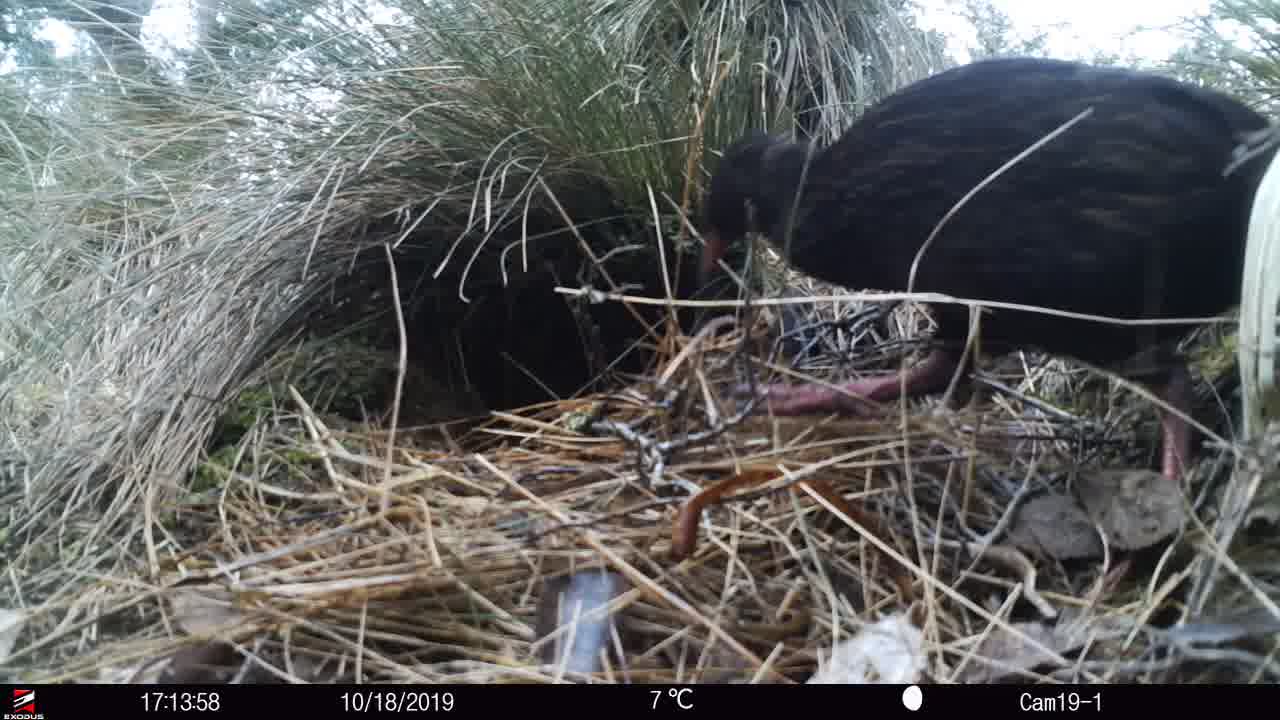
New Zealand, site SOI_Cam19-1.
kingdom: Animalia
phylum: Chordata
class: Aves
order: Gruiformes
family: Rallidae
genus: Gallirallus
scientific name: Gallirallus australis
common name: weka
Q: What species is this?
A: Weka (Gallirallus australis).